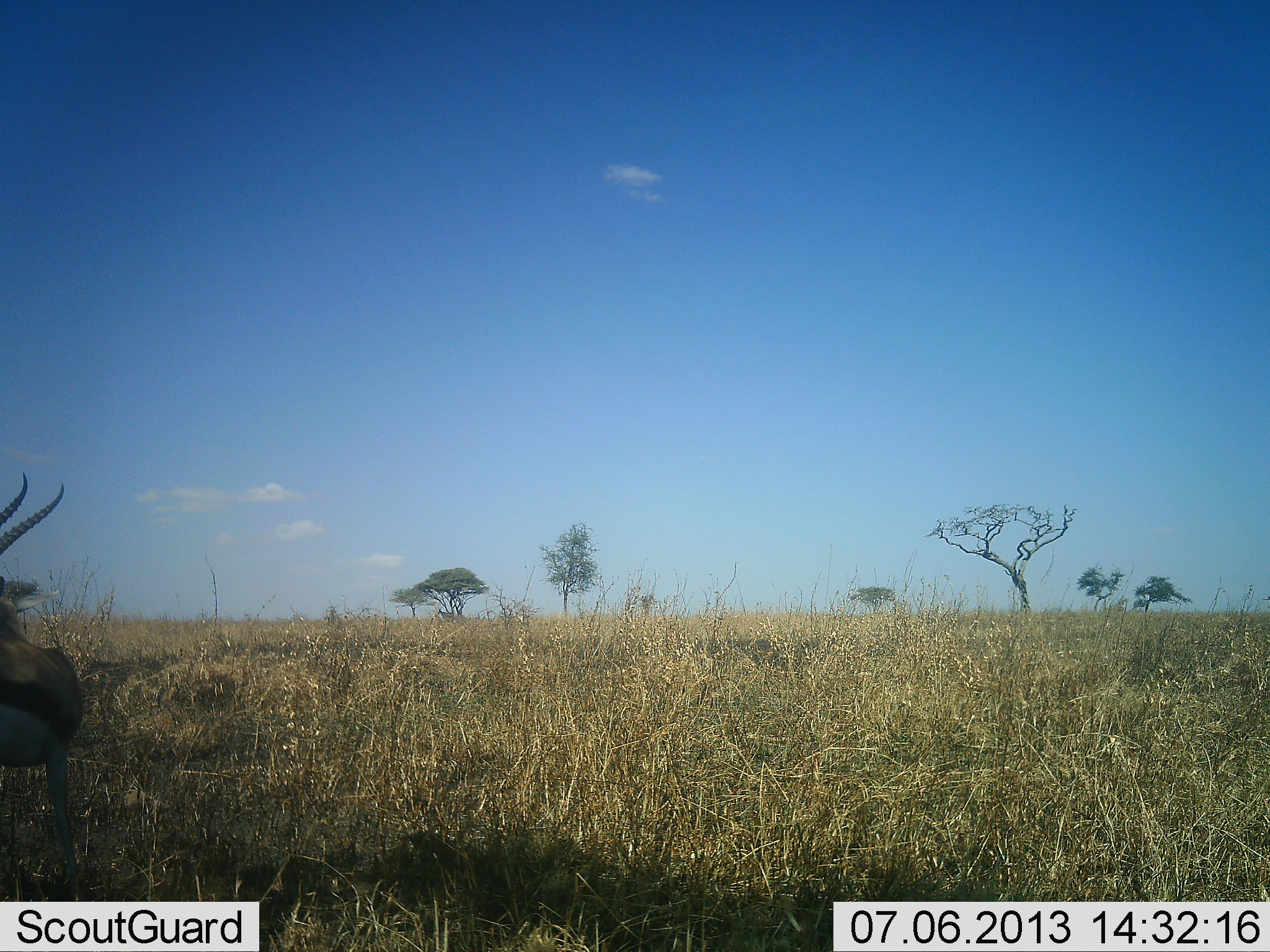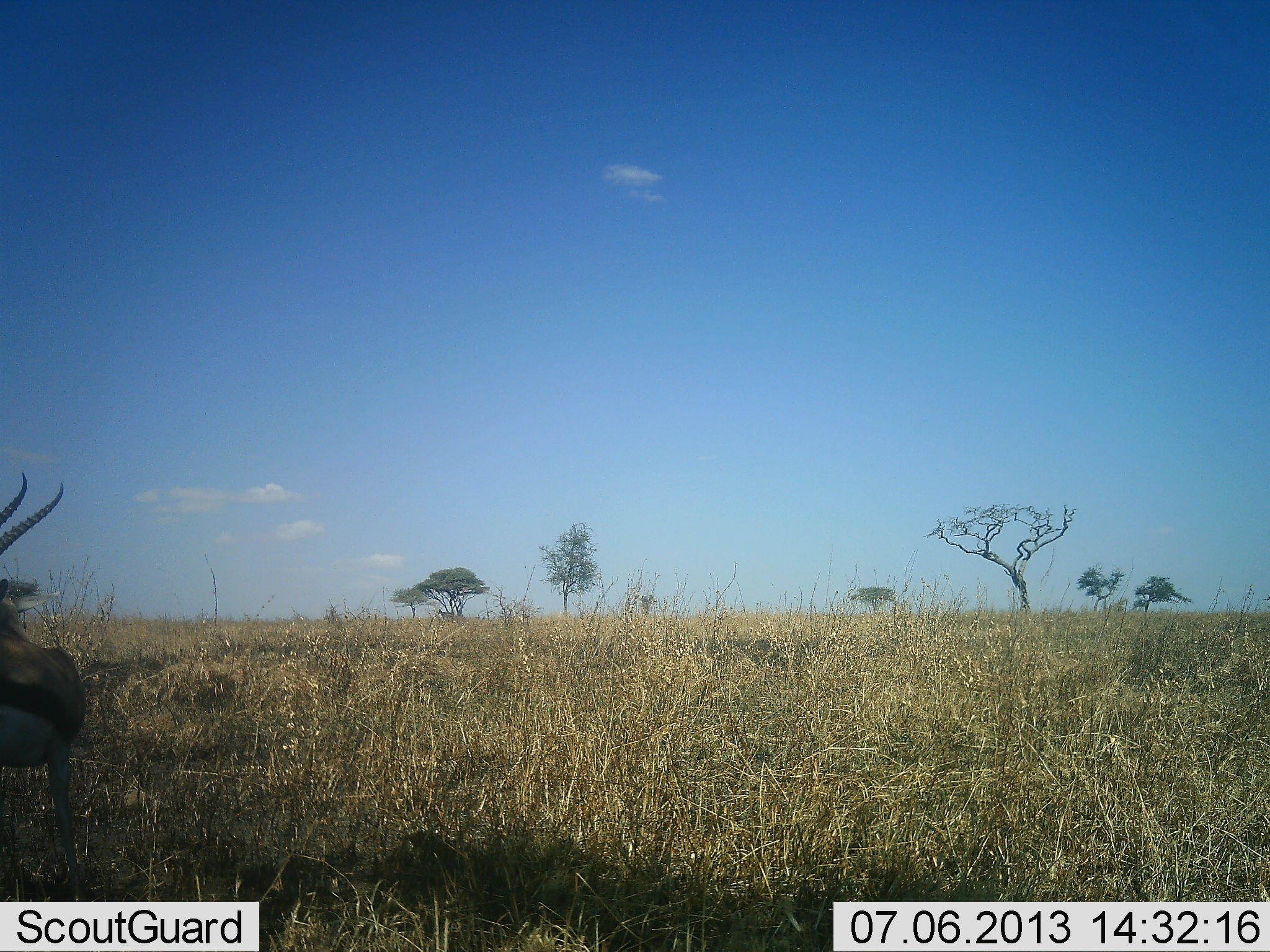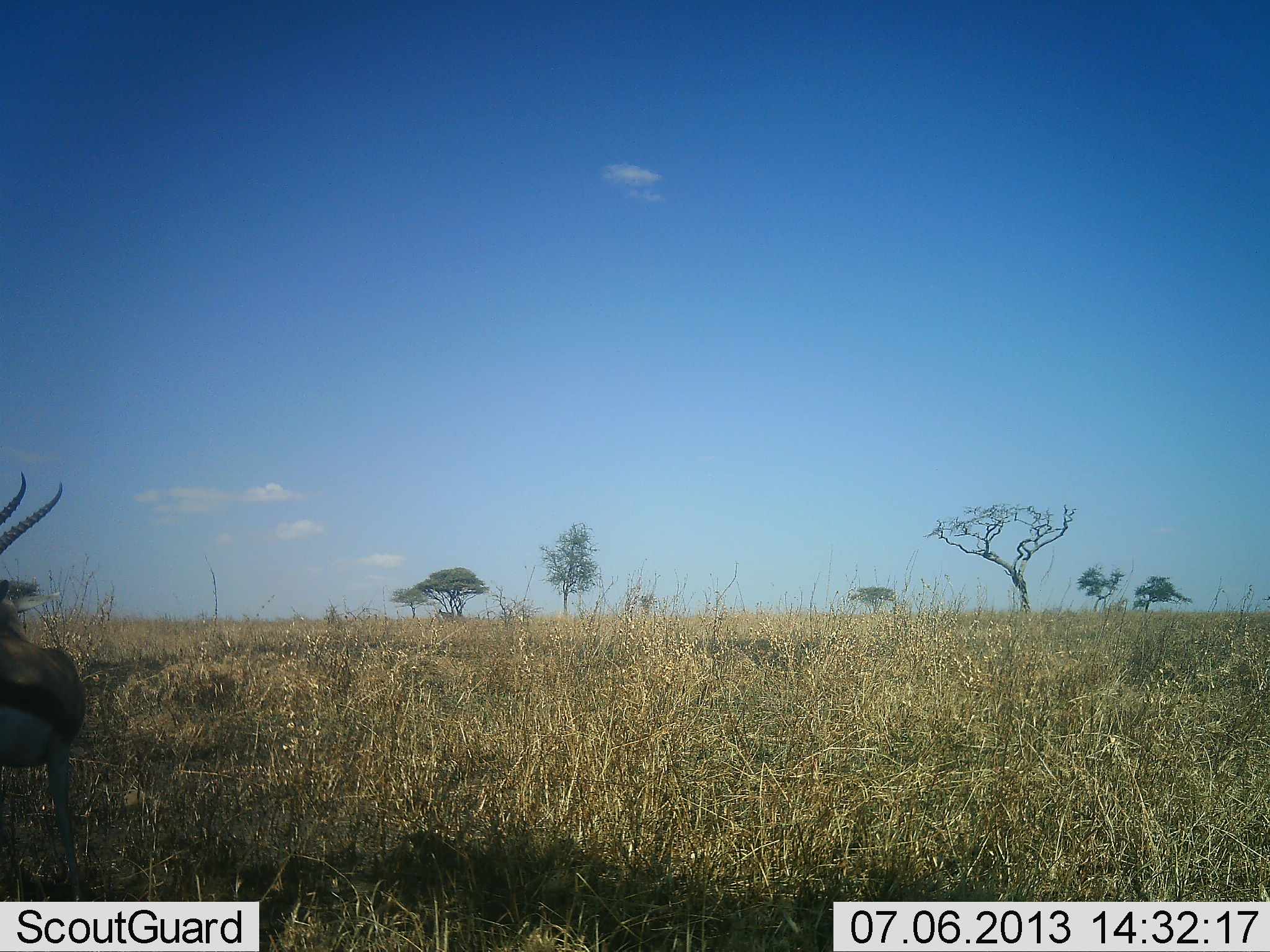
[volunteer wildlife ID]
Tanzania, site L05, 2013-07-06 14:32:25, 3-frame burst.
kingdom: Animalia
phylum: Chordata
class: Mammalia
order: Artiodactyla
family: Bovidae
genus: Eudorcas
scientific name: Eudorcas thomsonii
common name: thomson's gazelle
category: gazellethomsons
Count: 1.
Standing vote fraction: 90%.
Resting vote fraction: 0%.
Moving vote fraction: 10%.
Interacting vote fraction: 0%.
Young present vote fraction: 0%.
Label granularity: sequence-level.